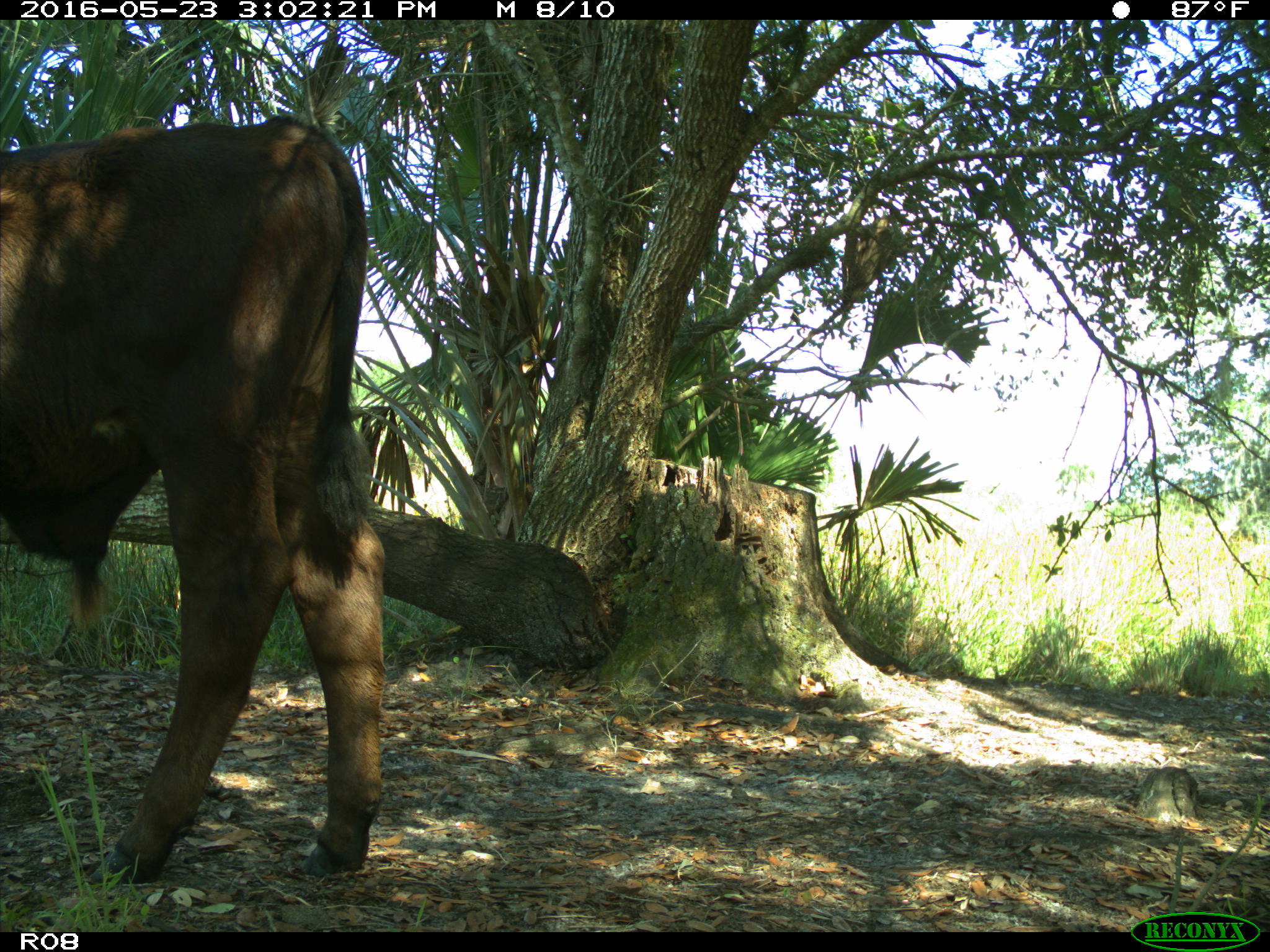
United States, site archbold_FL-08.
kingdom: Animalia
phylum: Chordata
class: Mammalia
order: Artiodactyla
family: Bovidae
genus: Bos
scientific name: Bos taurus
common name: domestic cow